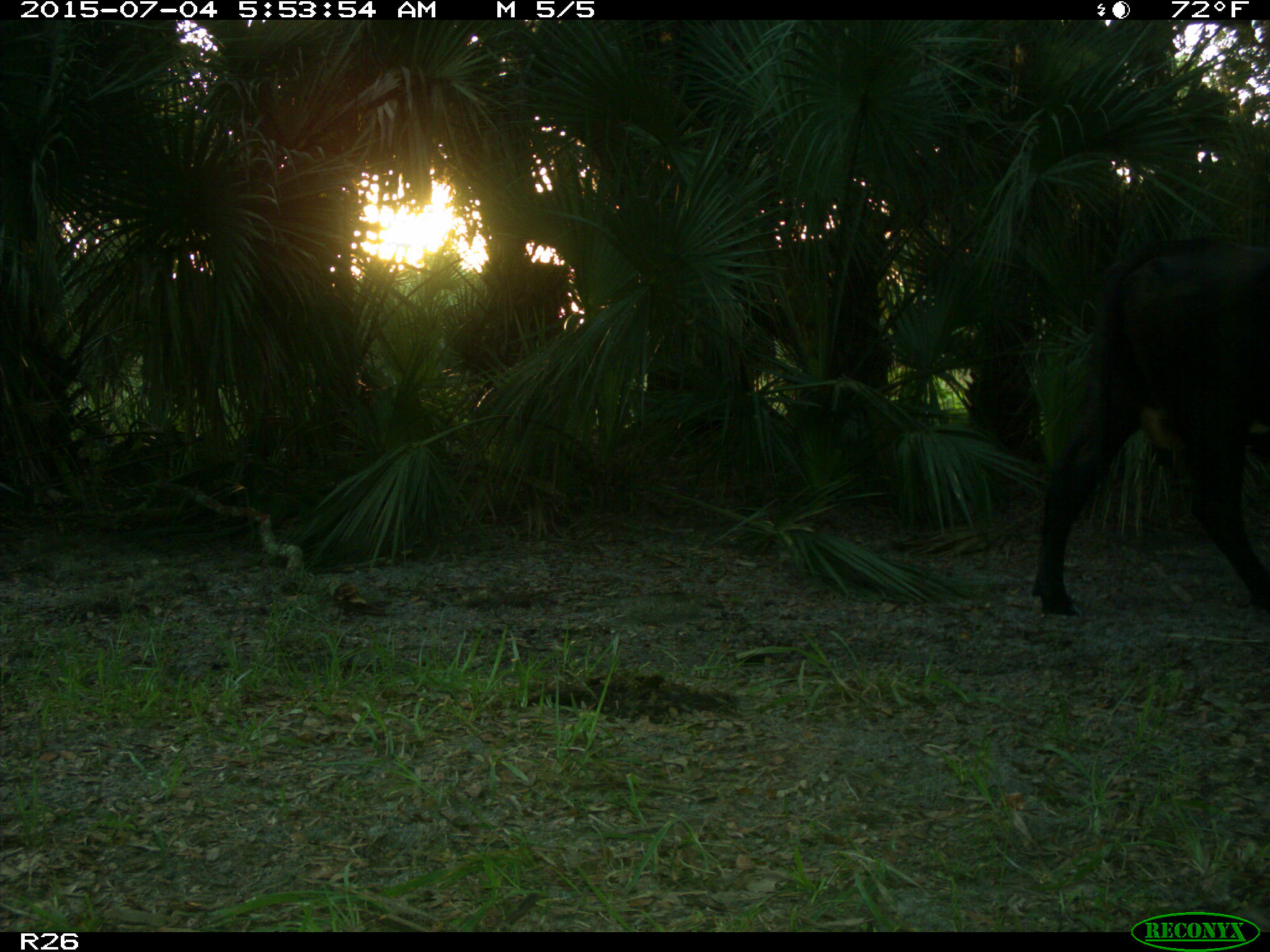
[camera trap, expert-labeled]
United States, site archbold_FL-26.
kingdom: Animalia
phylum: Chordata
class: Mammalia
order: Artiodactyla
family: Bovidae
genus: Bos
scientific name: Bos taurus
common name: domestic cow